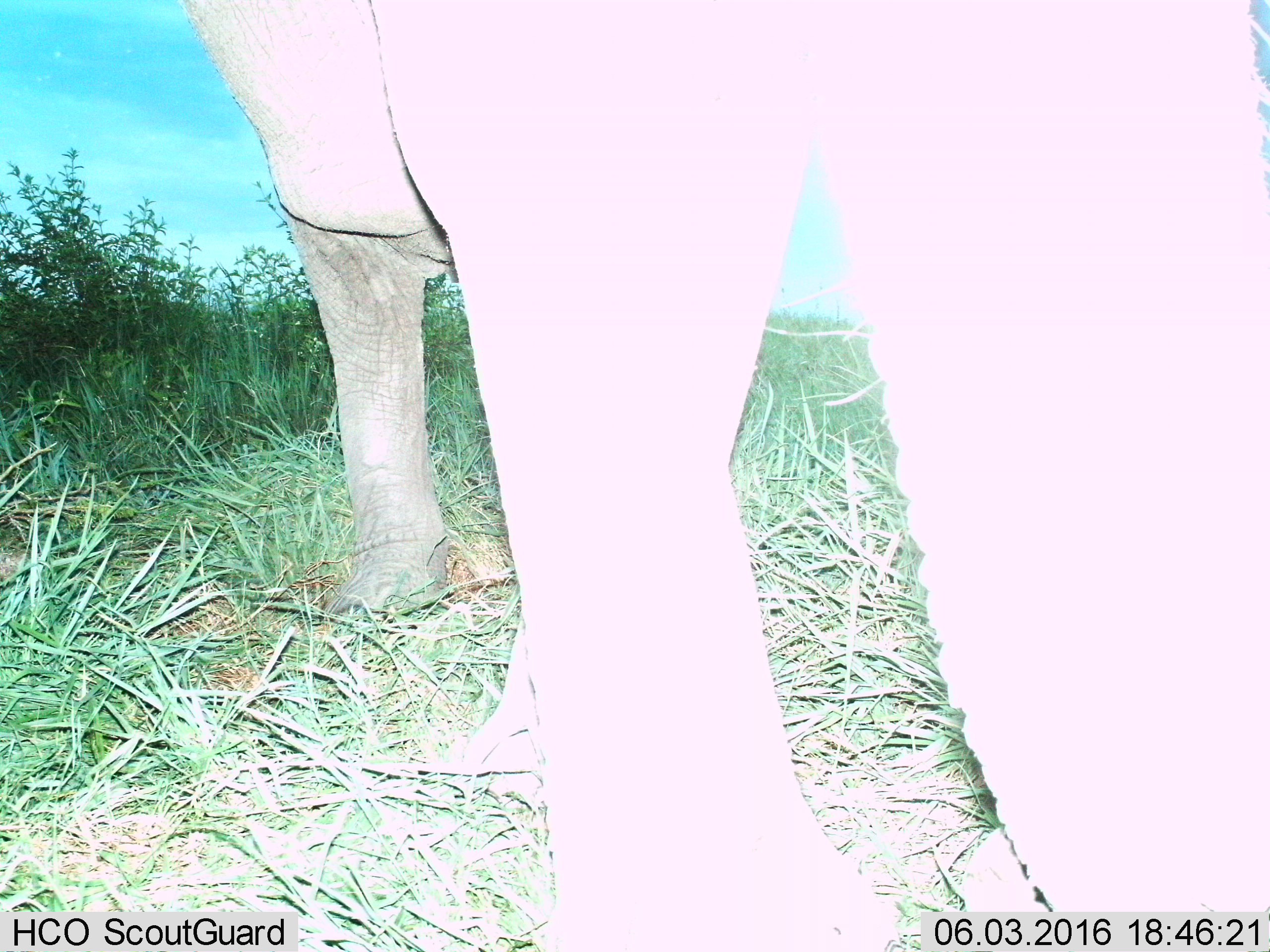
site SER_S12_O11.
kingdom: Animalia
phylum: Chordata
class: Mammalia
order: Proboscidea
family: Elephantidae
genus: Loxodonta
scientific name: Loxodonta africana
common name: african bush elephant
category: elephant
Elephant (african bush elephant) (Loxodonta africana), count 1. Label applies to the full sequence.